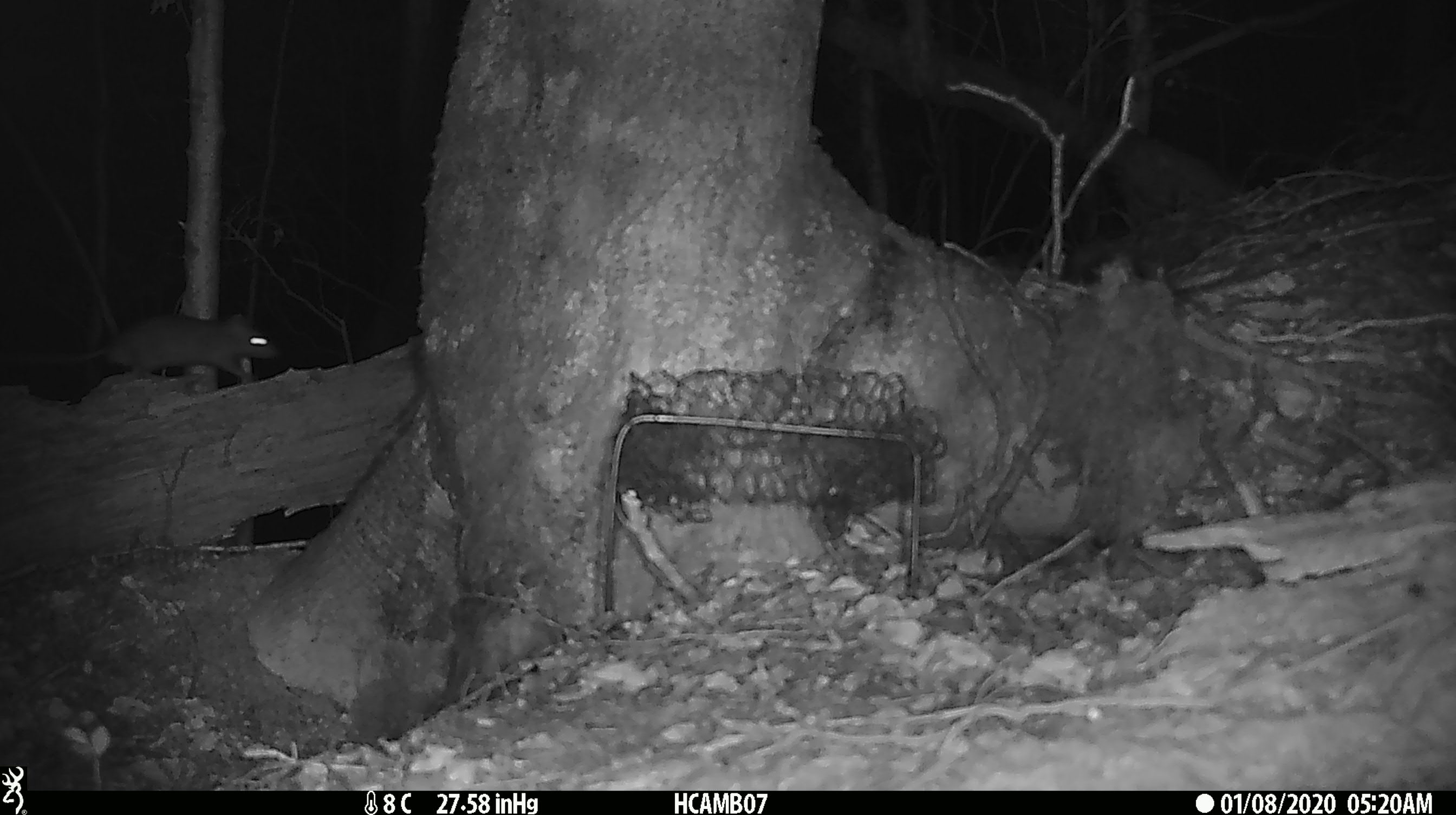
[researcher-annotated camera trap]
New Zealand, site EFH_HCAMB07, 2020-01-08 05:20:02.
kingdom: Animalia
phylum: Chordata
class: Mammalia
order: Rodentia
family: Muridae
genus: Rattus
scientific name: Rattus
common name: rat